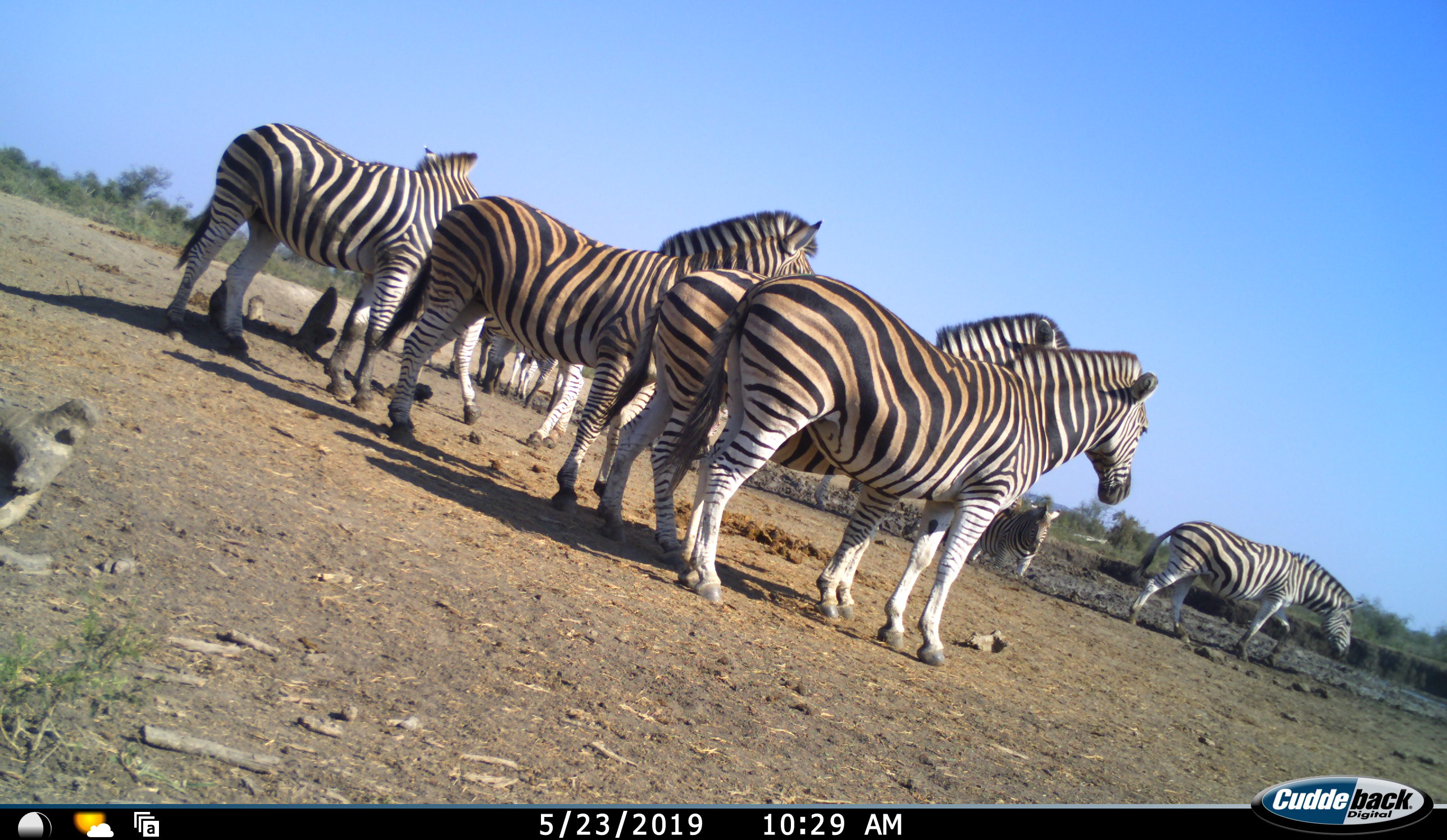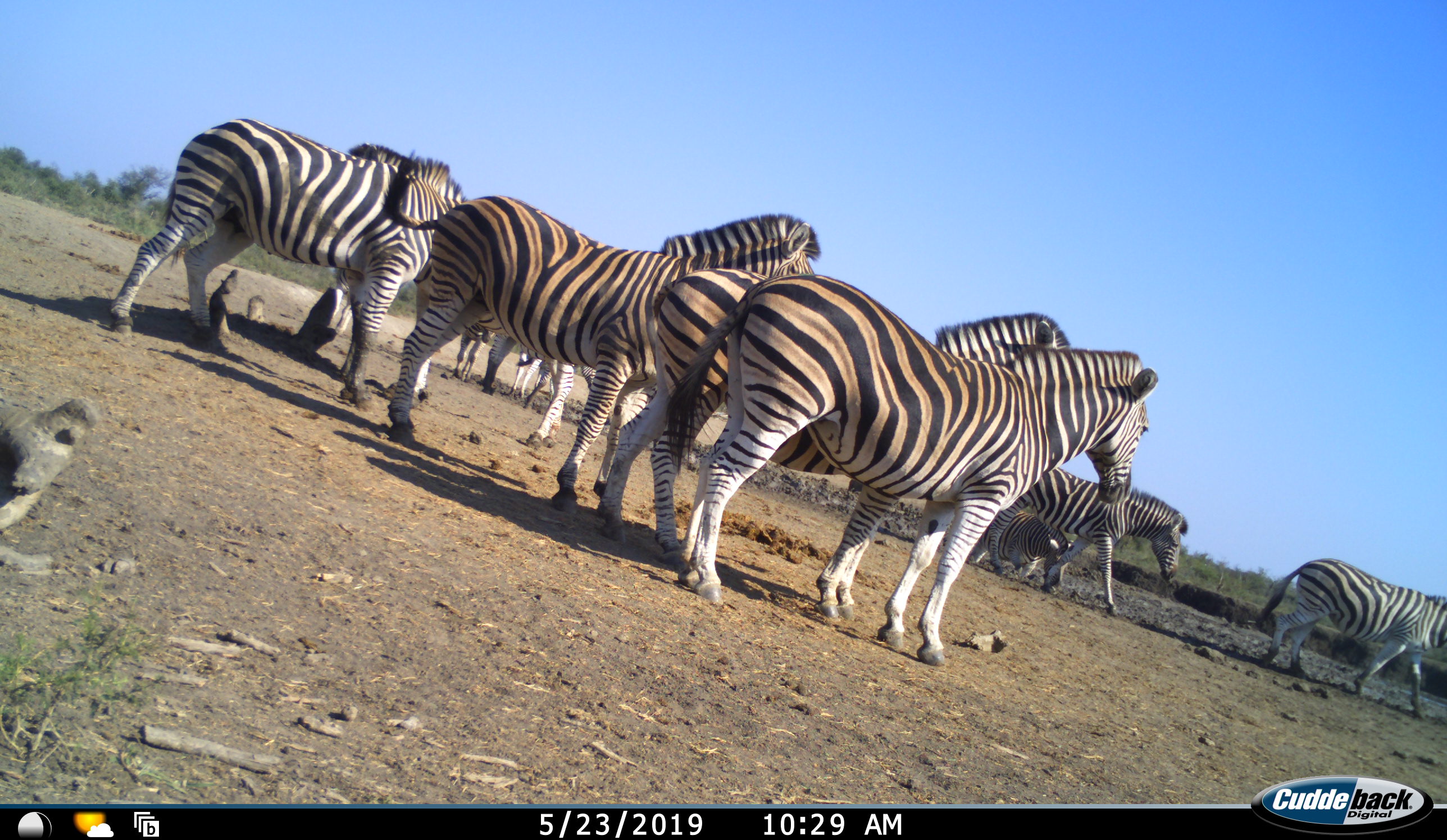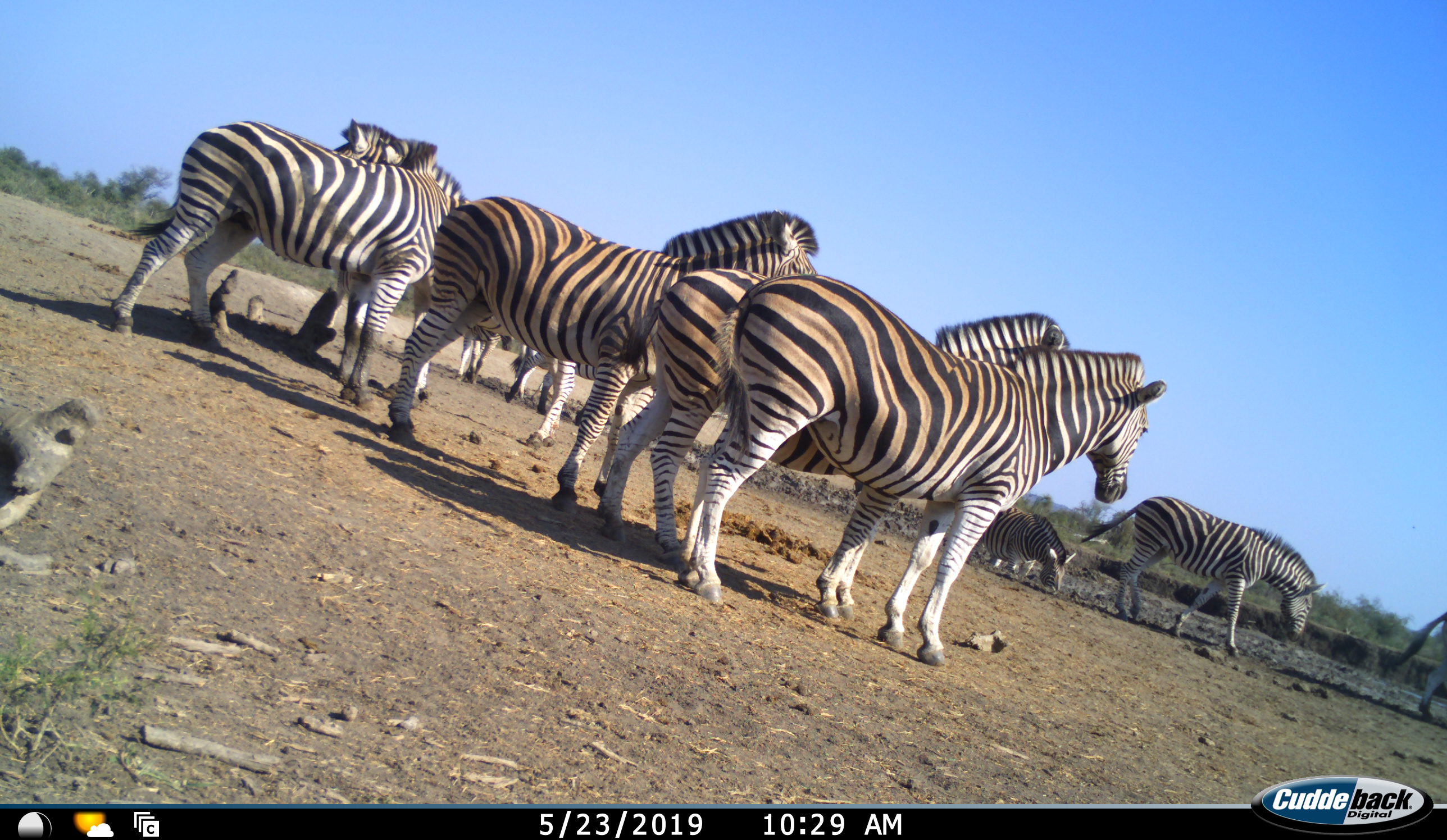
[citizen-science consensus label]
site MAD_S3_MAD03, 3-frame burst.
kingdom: Animalia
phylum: Chordata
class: Mammalia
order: Perissodactyla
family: Equidae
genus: Equus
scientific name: Equus quagga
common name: plains zebra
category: zebraplains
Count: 11-50.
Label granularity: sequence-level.